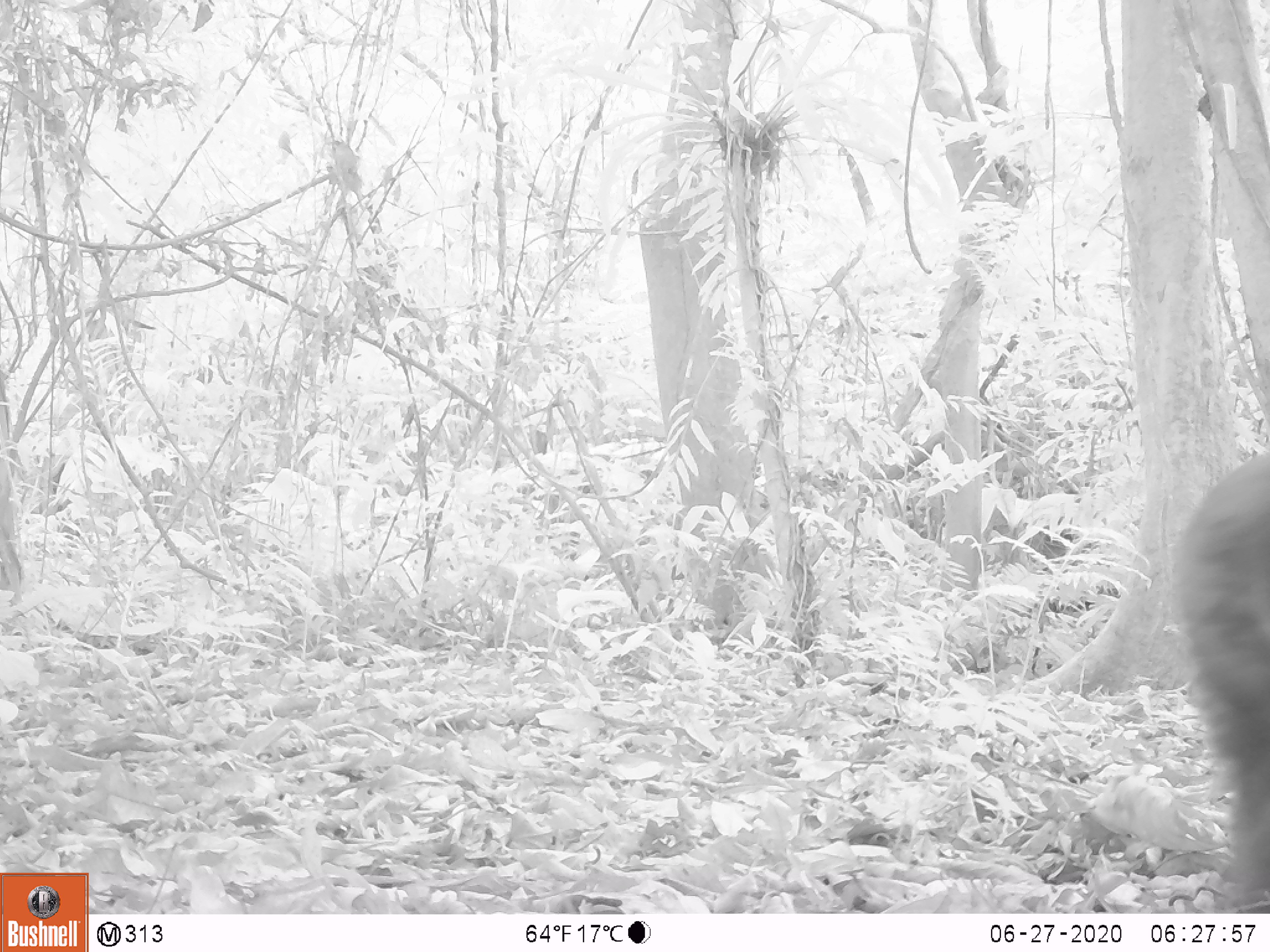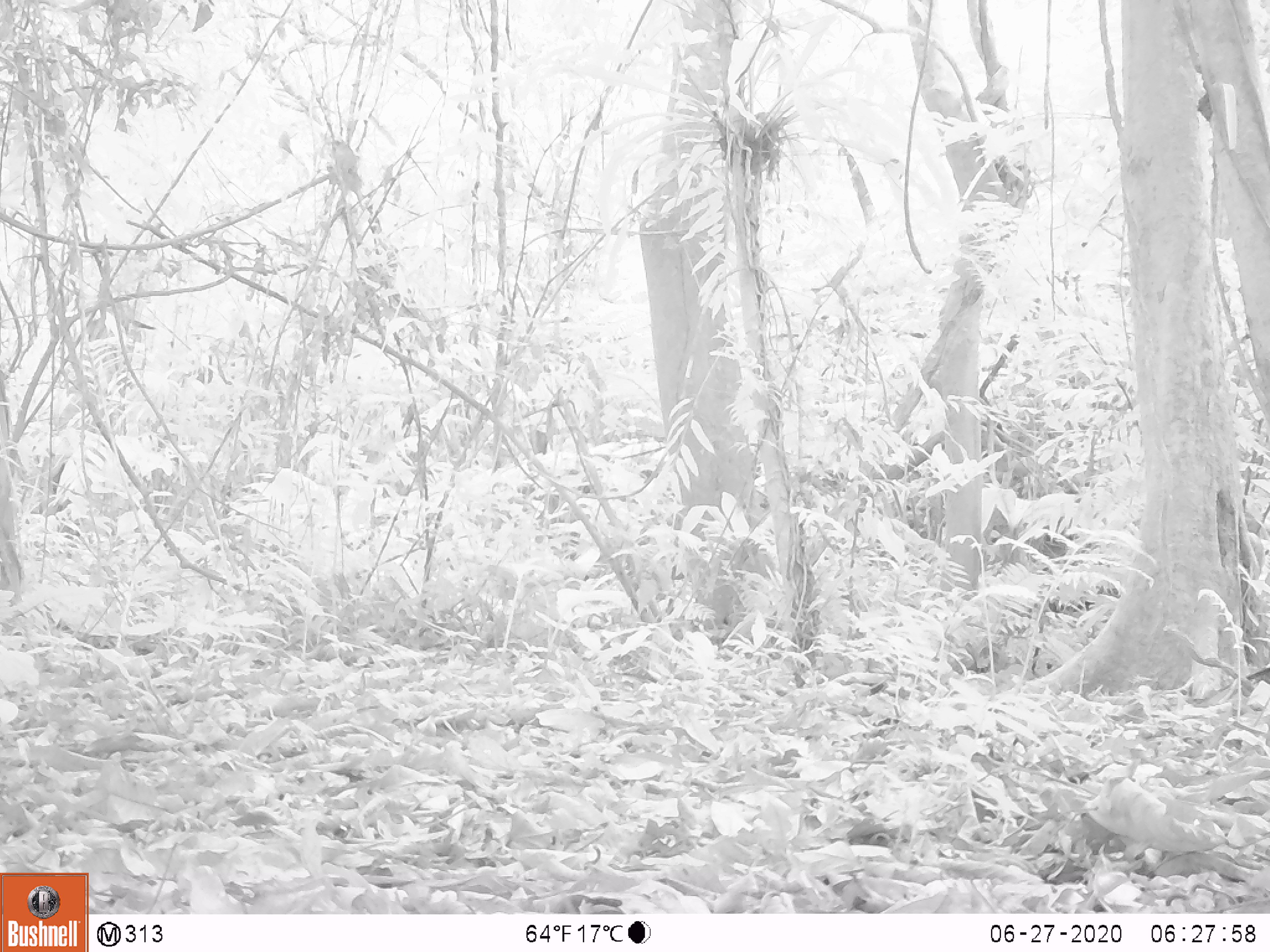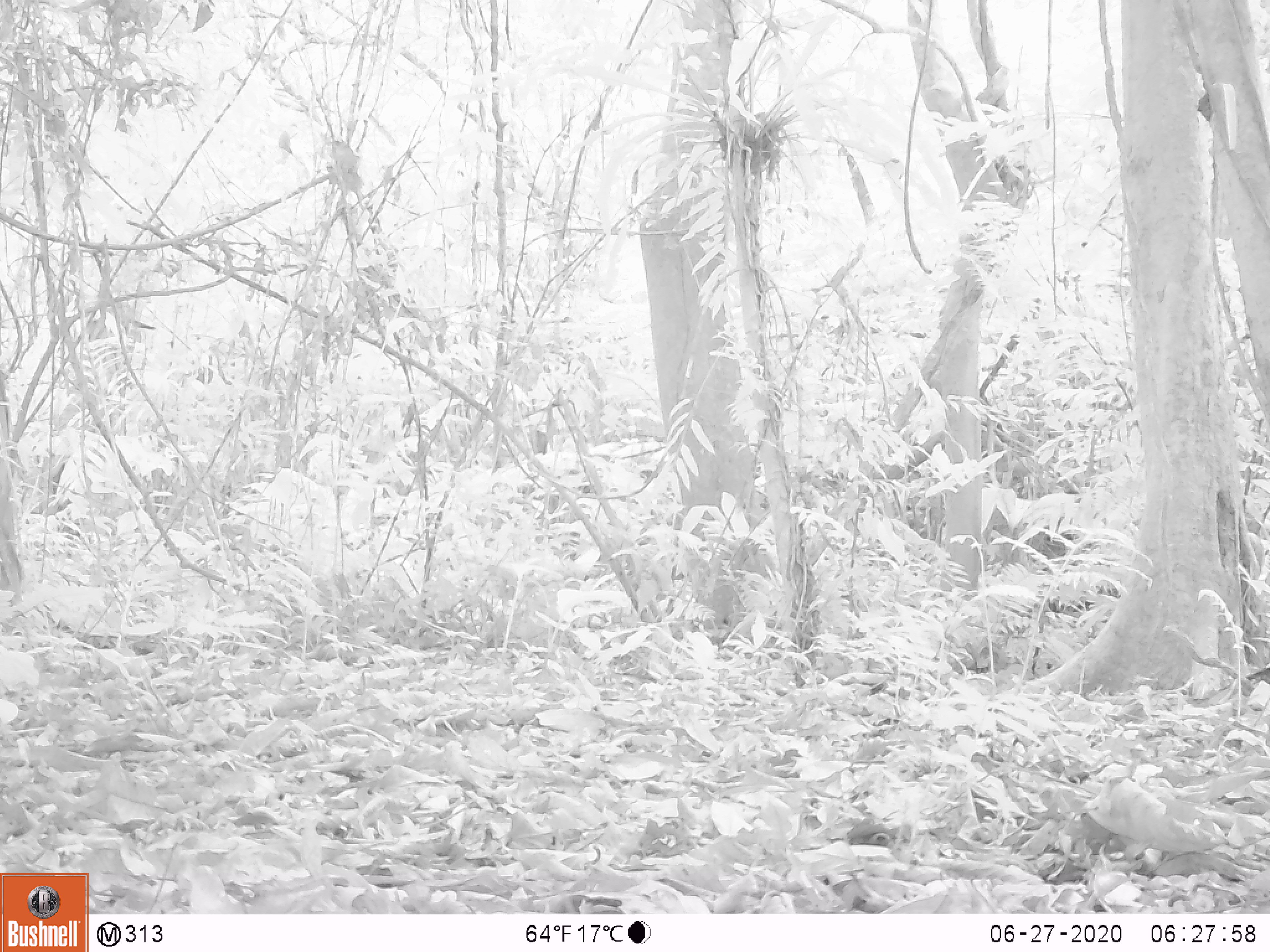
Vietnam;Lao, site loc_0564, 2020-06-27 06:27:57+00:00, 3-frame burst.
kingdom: Animalia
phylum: Chordata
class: Mammalia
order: Primates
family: Cercopithecidae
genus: Macaca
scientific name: Macaca arctoides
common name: stump-tailed macaque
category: stump tailed macaque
Stump tailed macaque (stump-tailed macaque) (Macaca arctoides). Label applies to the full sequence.